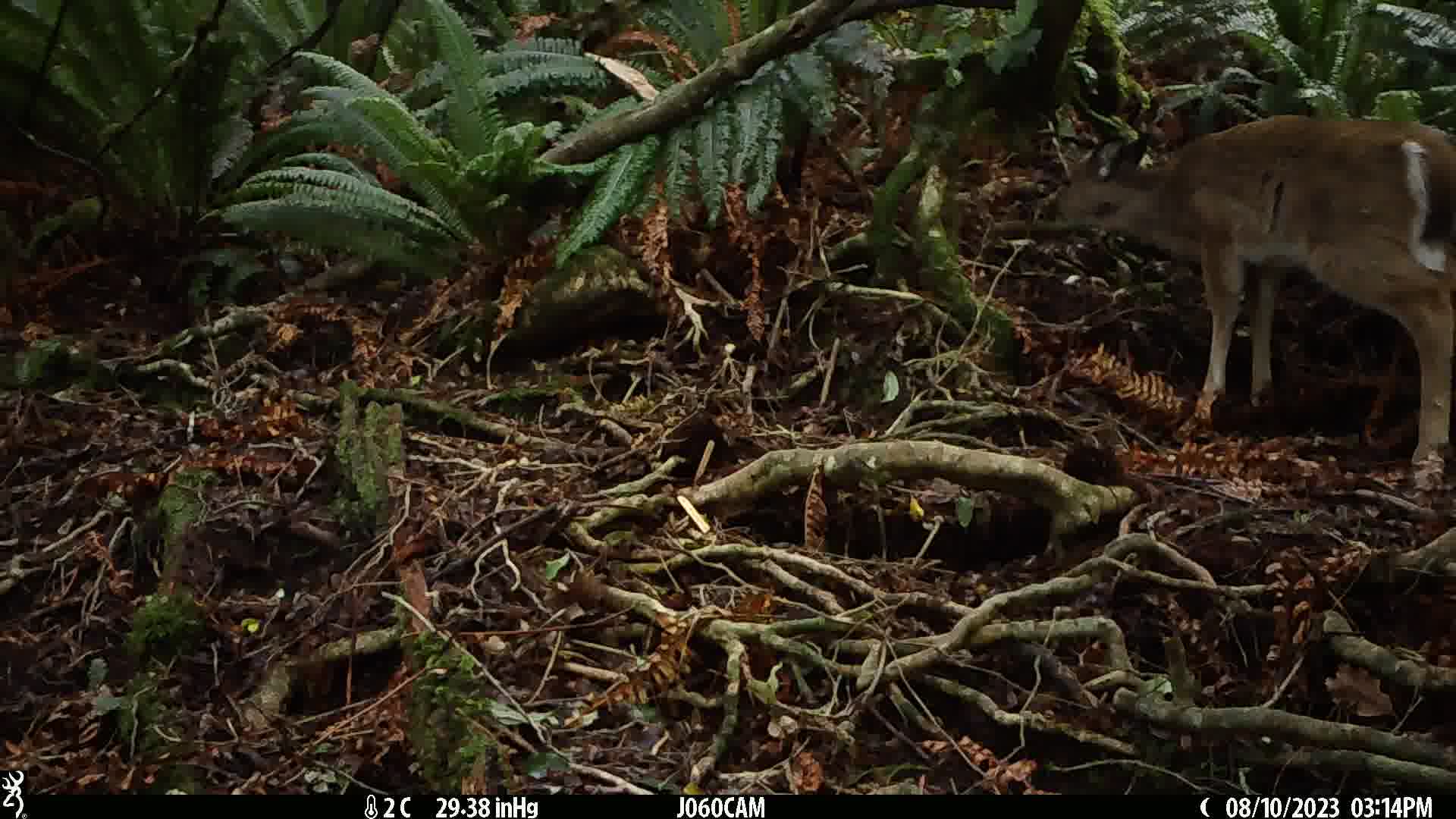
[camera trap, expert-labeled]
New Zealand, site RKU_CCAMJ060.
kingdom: Animalia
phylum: Chordata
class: Mammalia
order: Artiodactyla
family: Cervidae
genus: Odocoileus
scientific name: Odocoileus virginianus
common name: white-tailed deer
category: white tailed deer